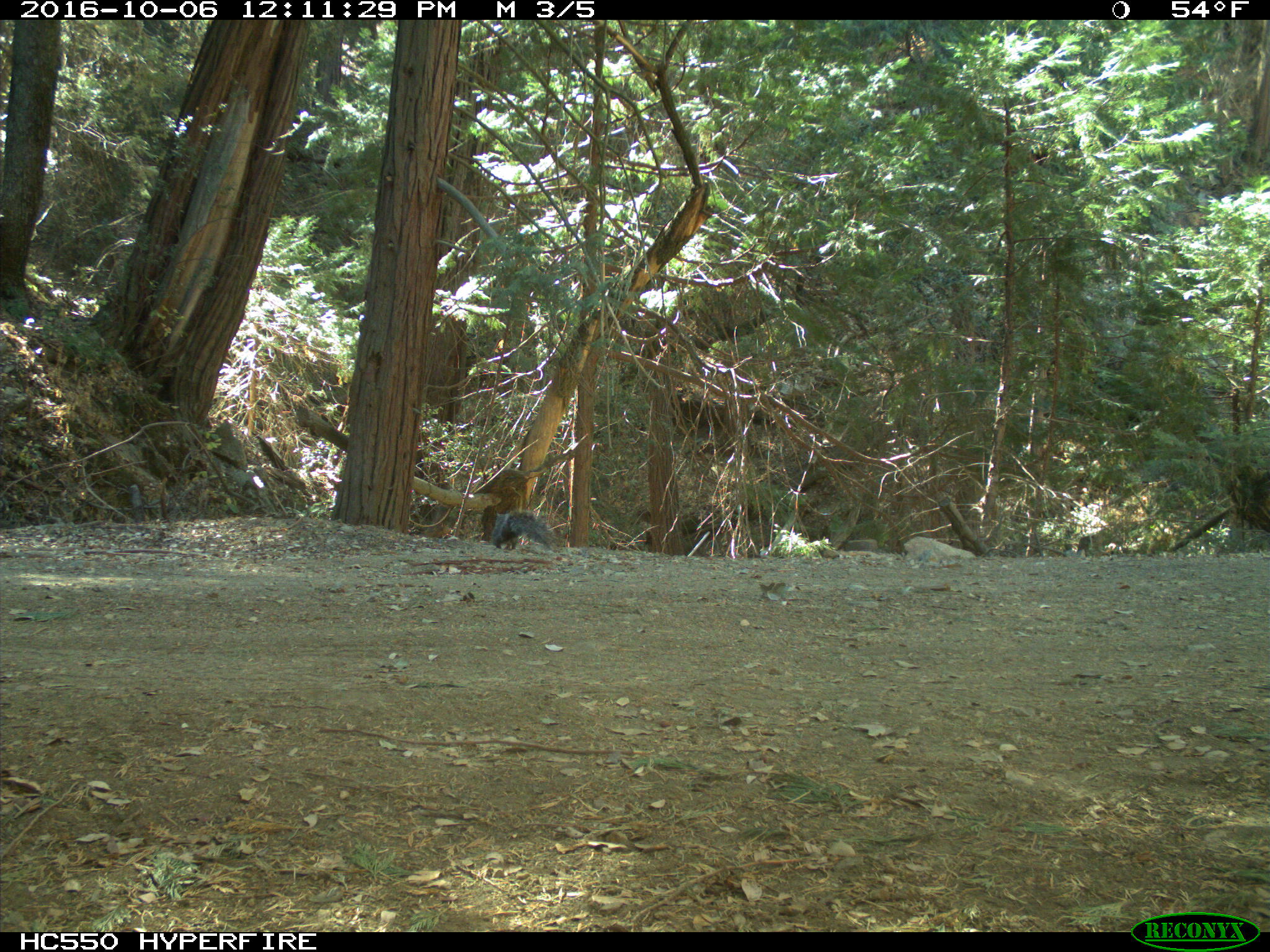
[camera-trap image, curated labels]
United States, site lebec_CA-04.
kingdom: Animalia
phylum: Chordata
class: Mammalia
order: Rodentia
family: Sciuridae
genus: Sciurus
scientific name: Sciurus carolinensis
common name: eastern gray squirrel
Sciurus carolinensis (eastern gray squirrel).